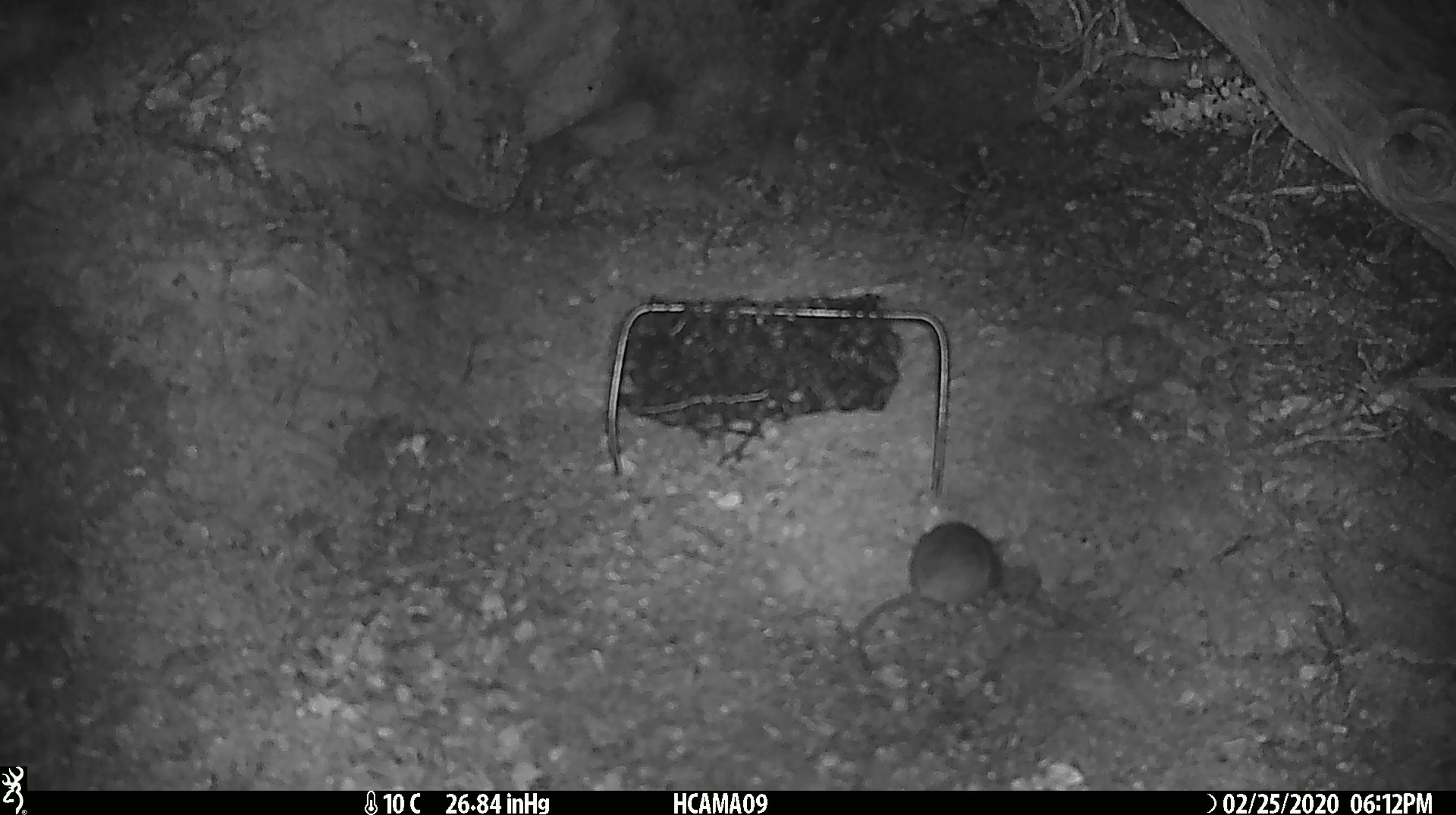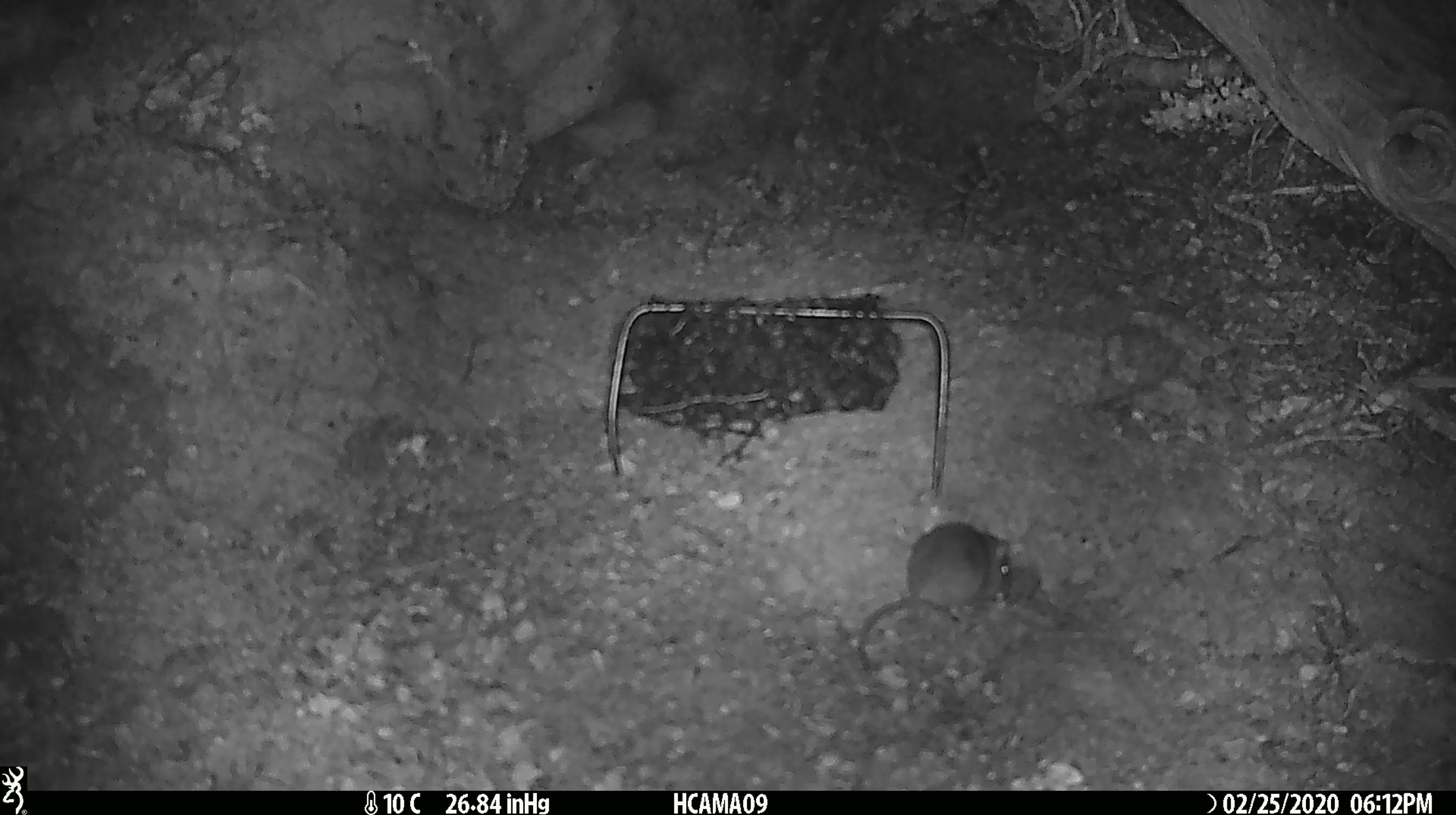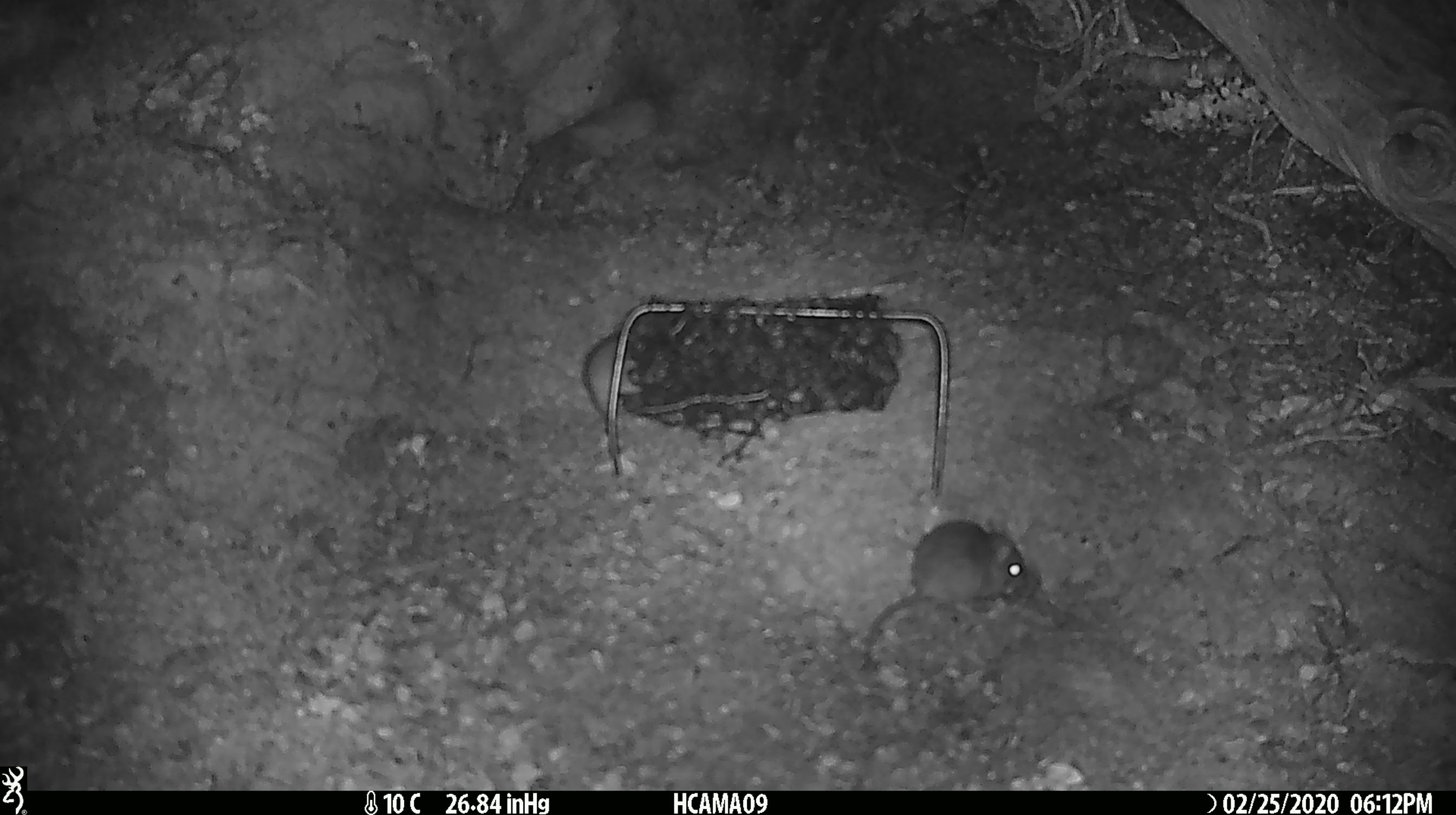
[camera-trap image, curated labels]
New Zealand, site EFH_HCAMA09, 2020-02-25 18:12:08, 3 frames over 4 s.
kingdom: Animalia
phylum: Chordata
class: Mammalia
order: Rodentia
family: Muridae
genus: Mus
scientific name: Mus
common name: mouse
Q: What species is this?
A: Mouse (Mus).